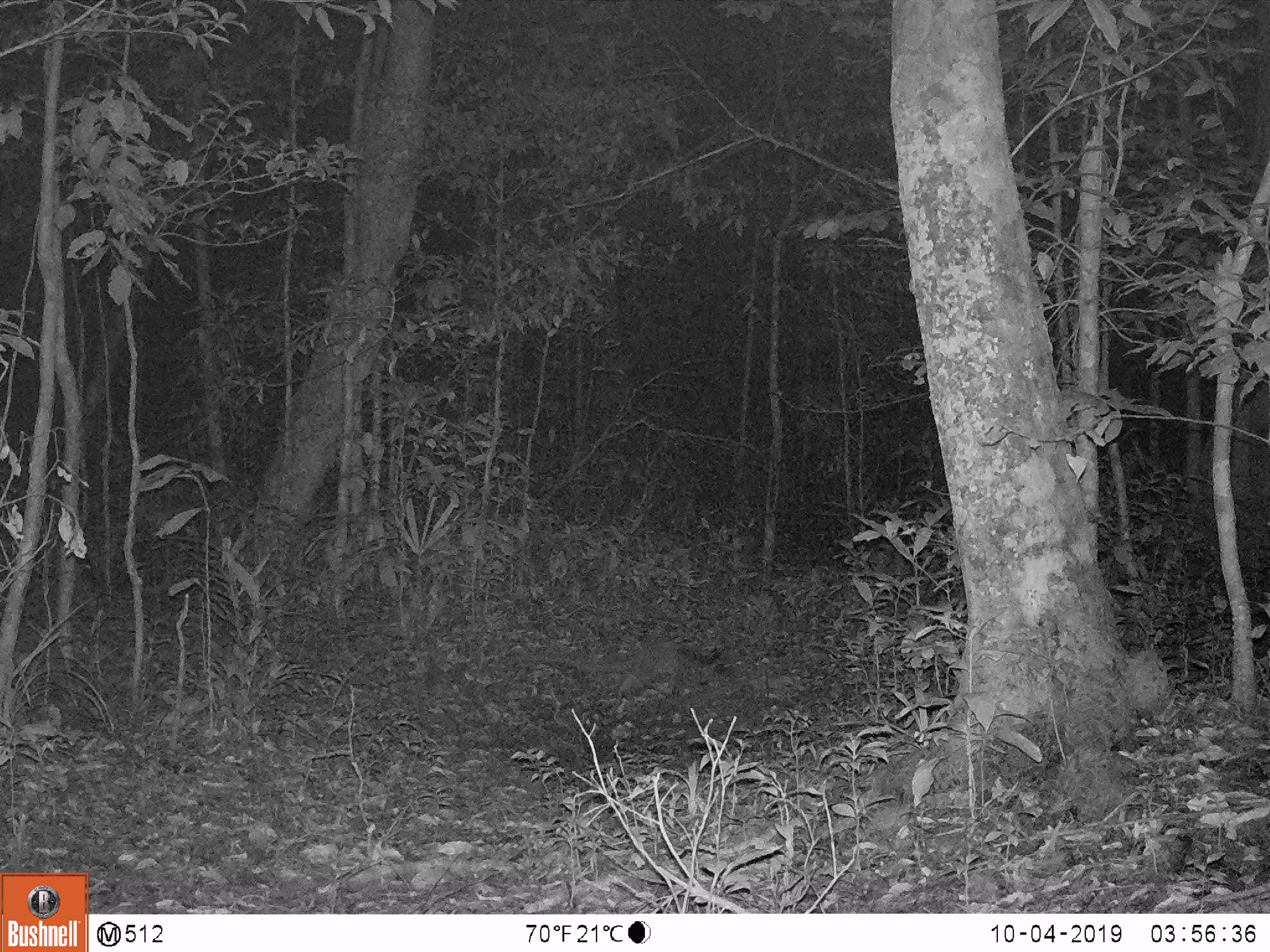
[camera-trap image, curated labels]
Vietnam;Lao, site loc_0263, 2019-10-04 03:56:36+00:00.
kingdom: Animalia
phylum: Chordata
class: Mammalia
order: Carnivora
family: Viverridae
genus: Paguma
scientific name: Paguma larvata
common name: masked palm civet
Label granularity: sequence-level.